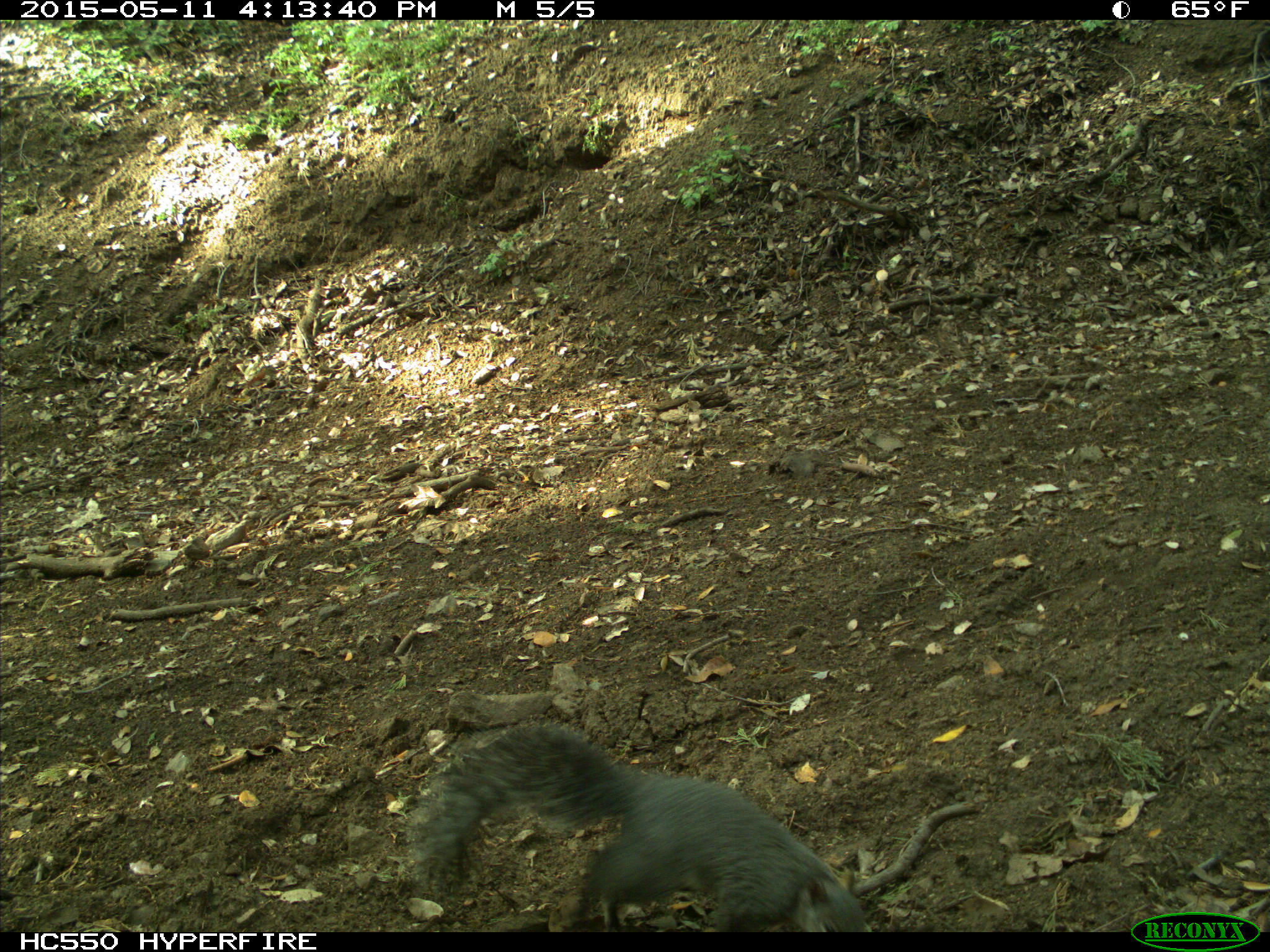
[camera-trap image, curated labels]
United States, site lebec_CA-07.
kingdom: Animalia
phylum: Chordata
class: Mammalia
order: Rodentia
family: Sciuridae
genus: Sciurus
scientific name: Sciurus carolinensis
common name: eastern gray squirrel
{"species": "Sciurus carolinensis (eastern gray squirrel)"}